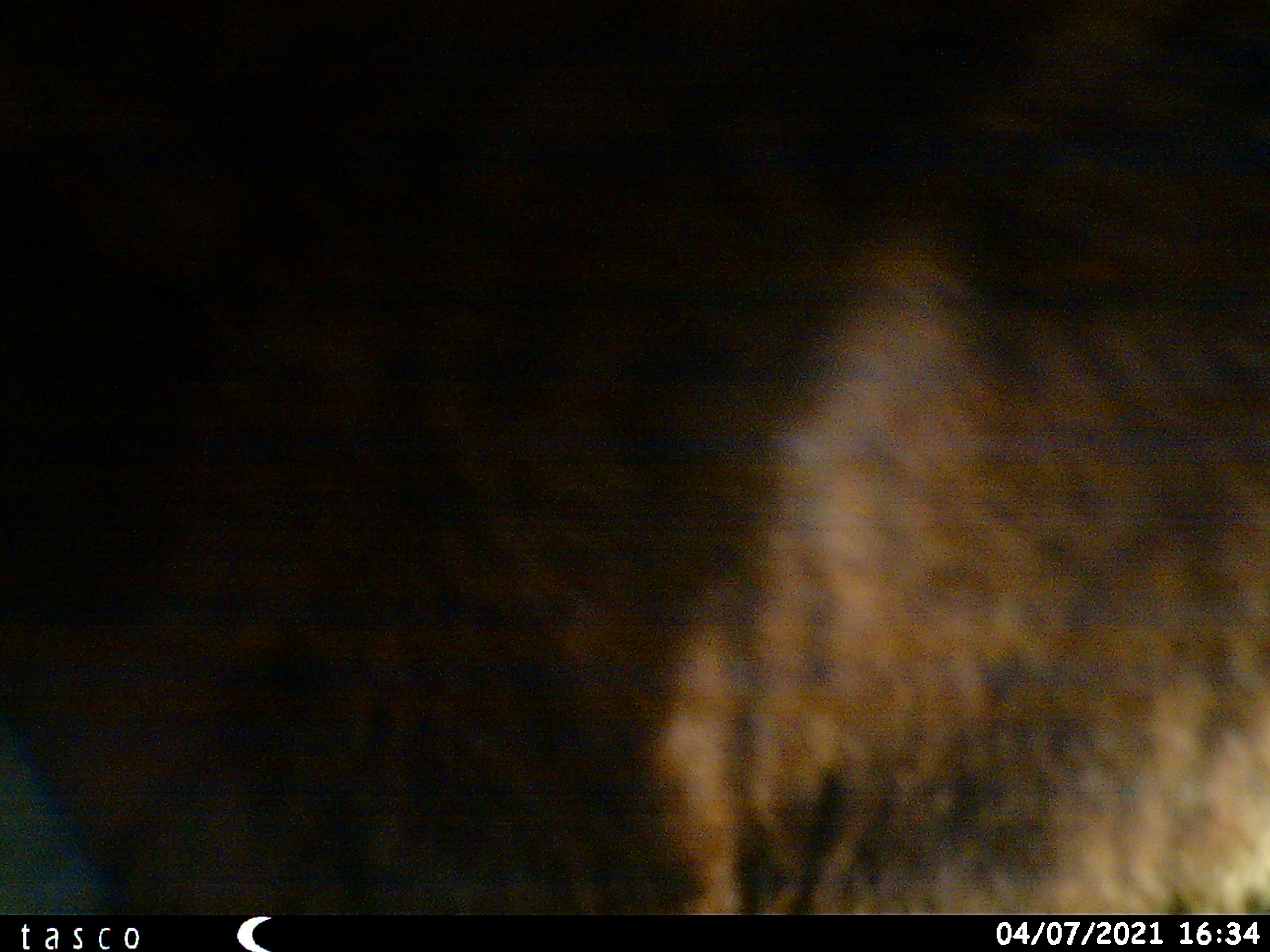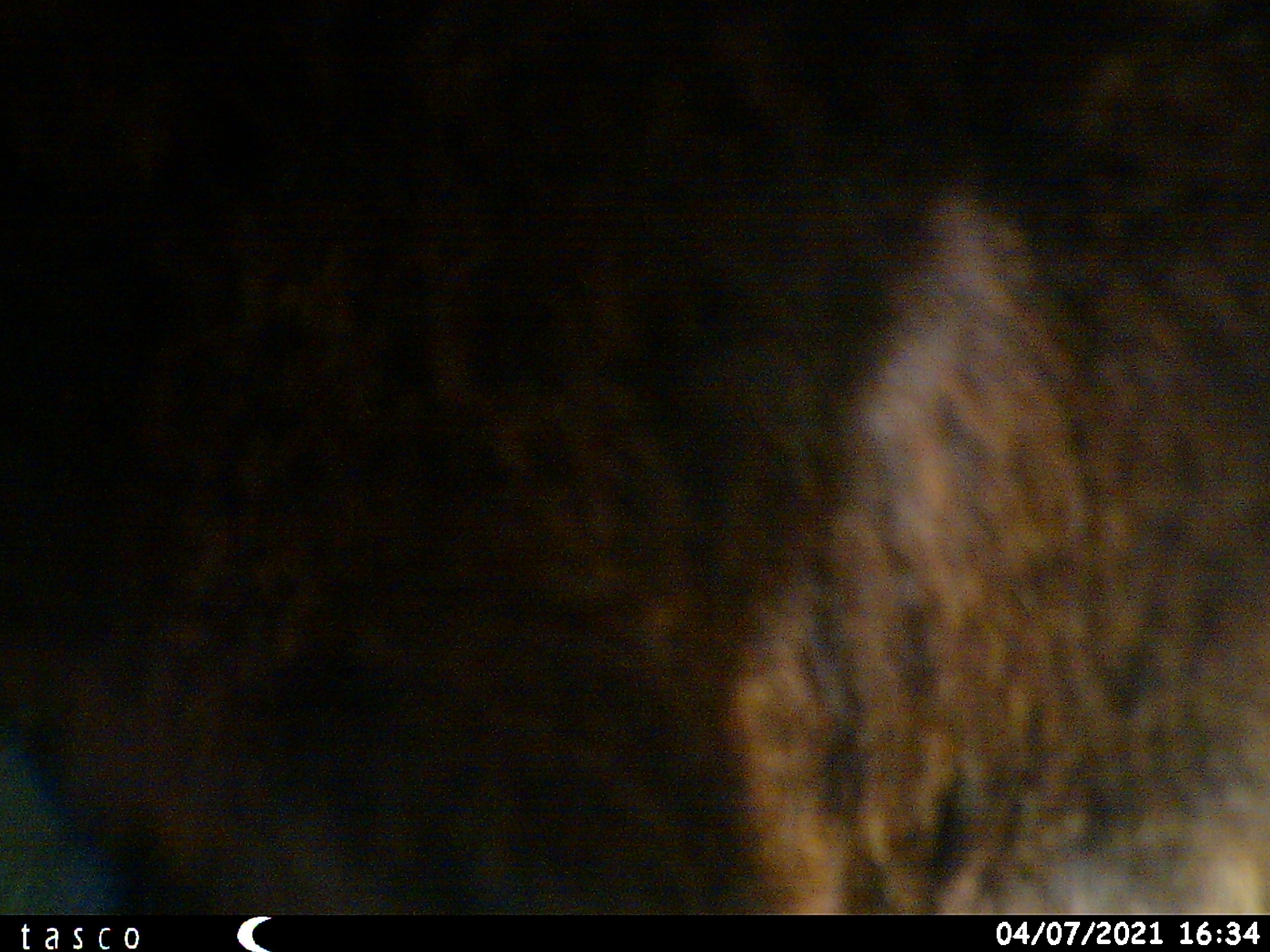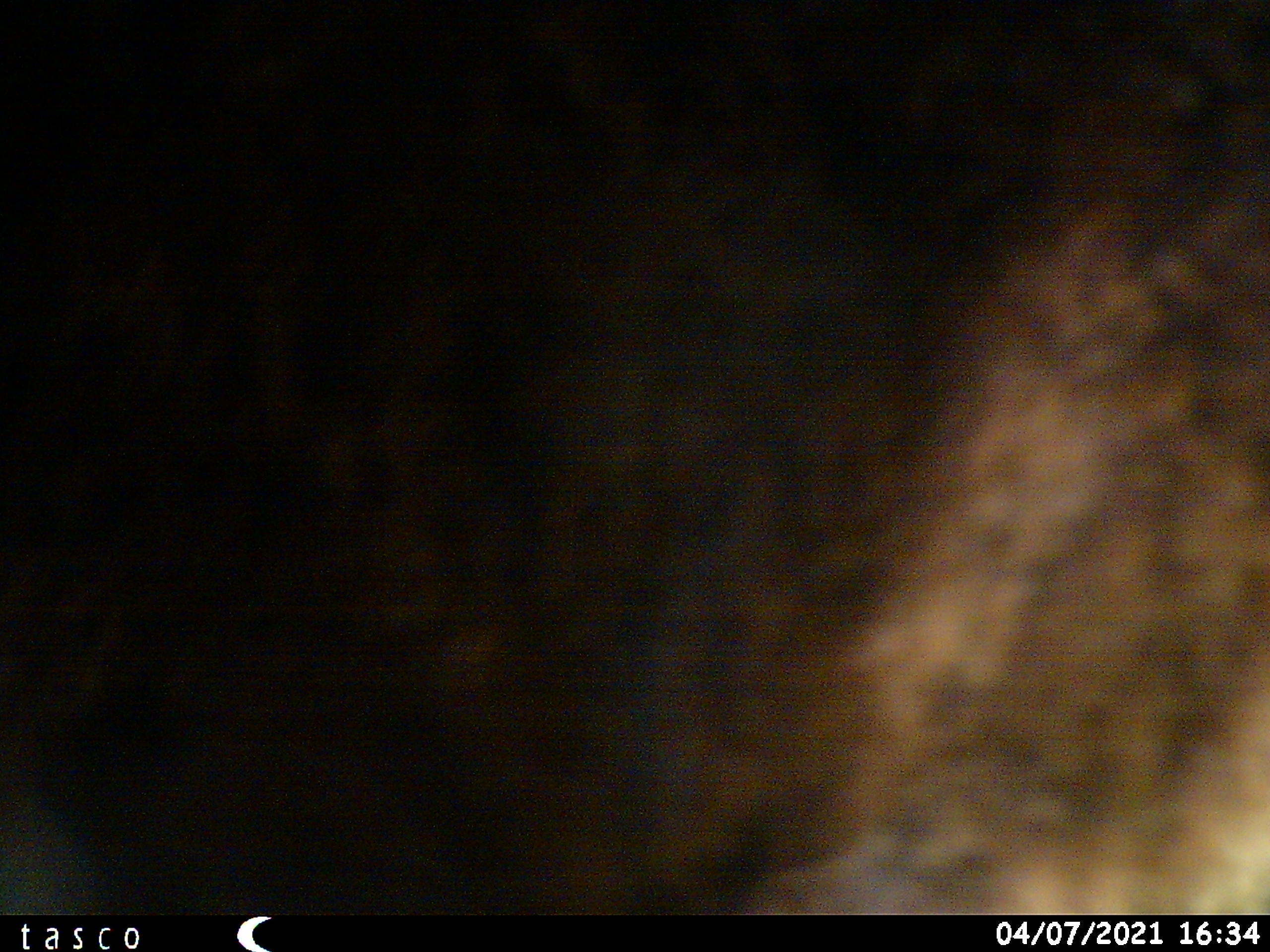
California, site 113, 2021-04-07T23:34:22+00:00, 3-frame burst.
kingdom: Animalia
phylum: Chordata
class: Mammalia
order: Artiodactyla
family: Suidae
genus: Sus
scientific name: Sus scrofa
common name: wild boar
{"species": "wild boar (Sus scrofa)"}